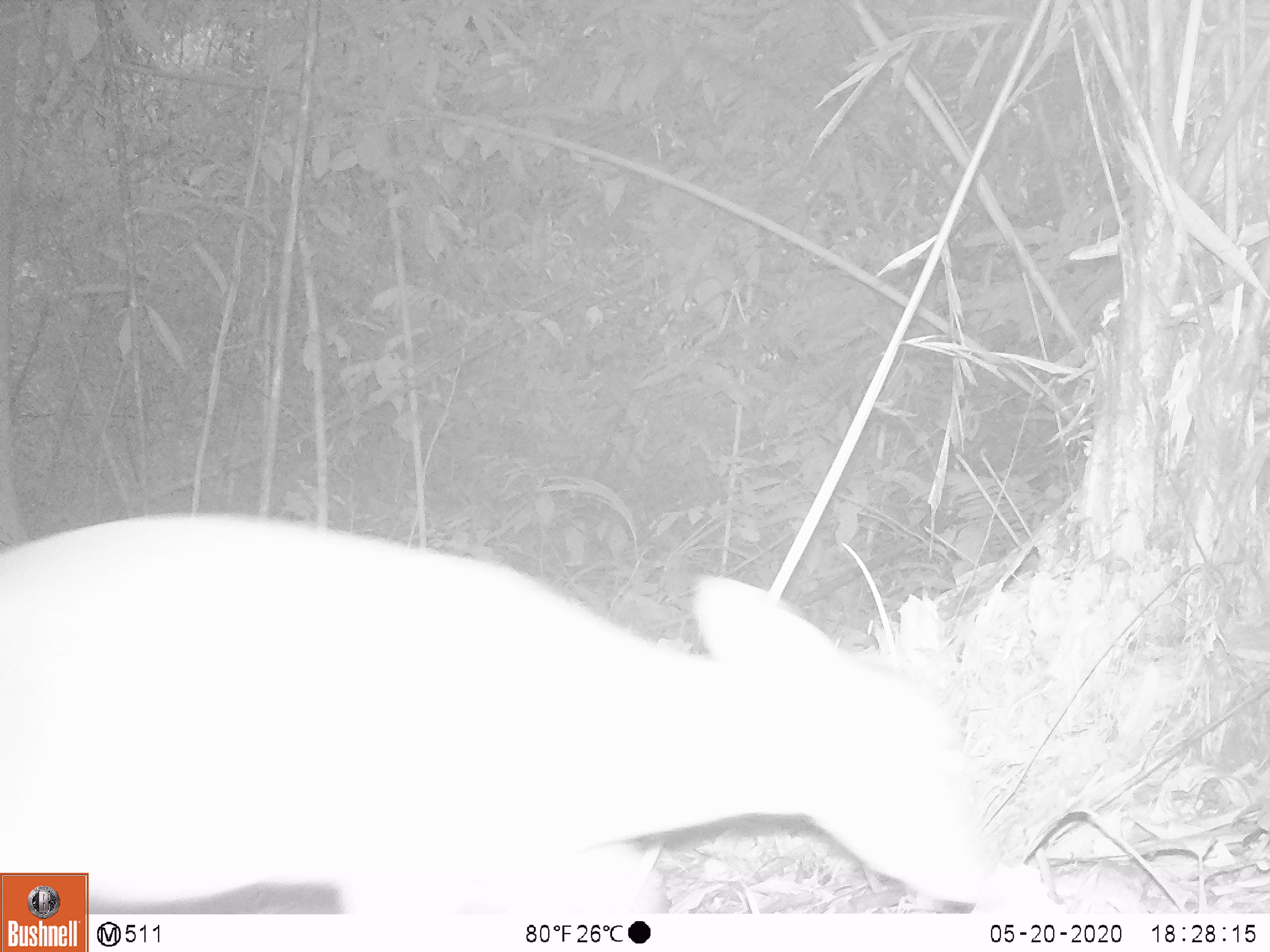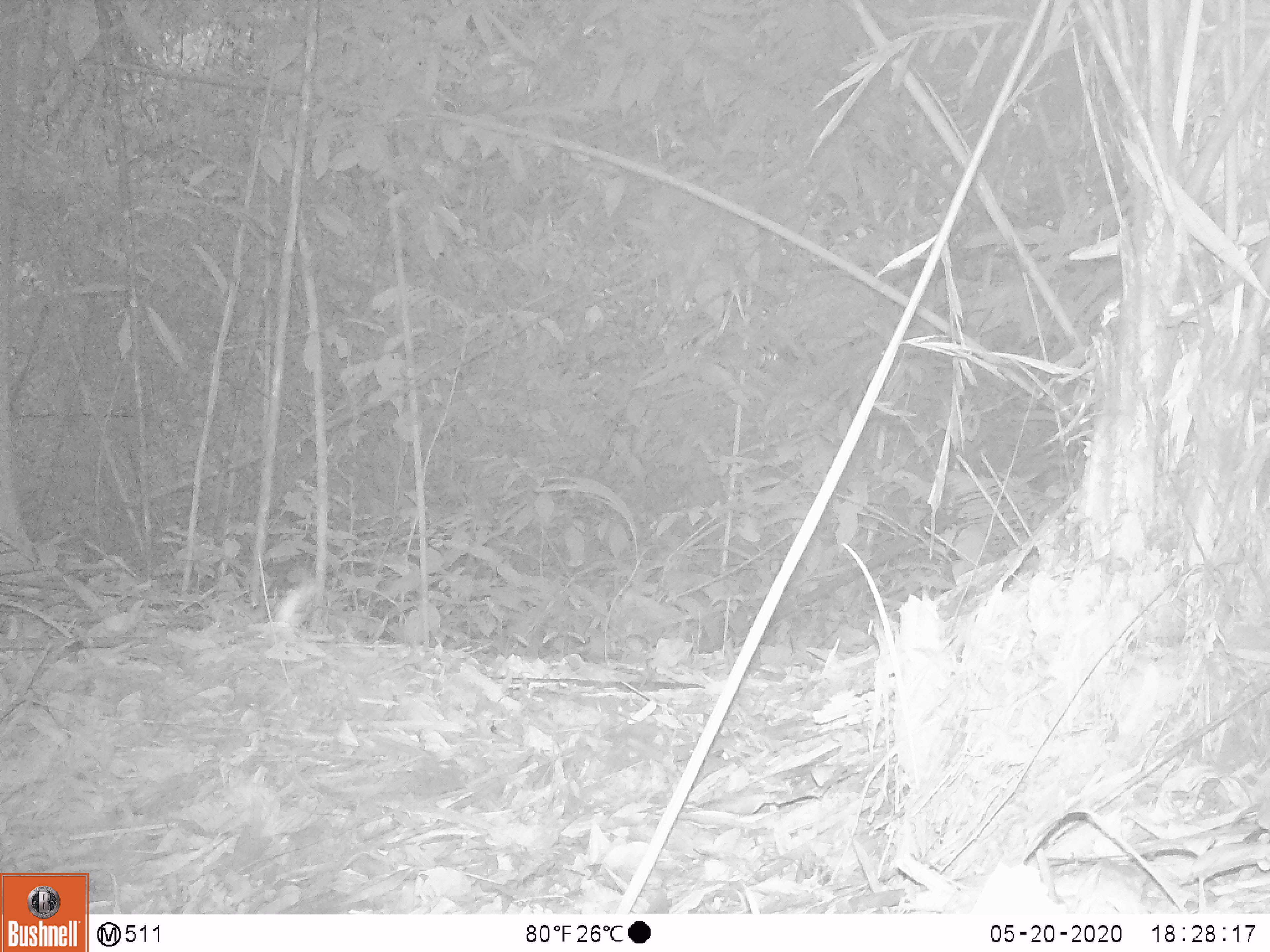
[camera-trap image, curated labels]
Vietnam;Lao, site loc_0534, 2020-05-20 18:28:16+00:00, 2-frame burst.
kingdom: Animalia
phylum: Chordata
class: Mammalia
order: Artiodactyla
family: Cervidae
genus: Muntiacus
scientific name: Muntiacus vuquangensis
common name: large-antlered muntjac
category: large antlered muntjac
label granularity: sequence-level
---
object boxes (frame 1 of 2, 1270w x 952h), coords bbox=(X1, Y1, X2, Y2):
large antlered muntjac: bbox=(0, 511, 997, 913)